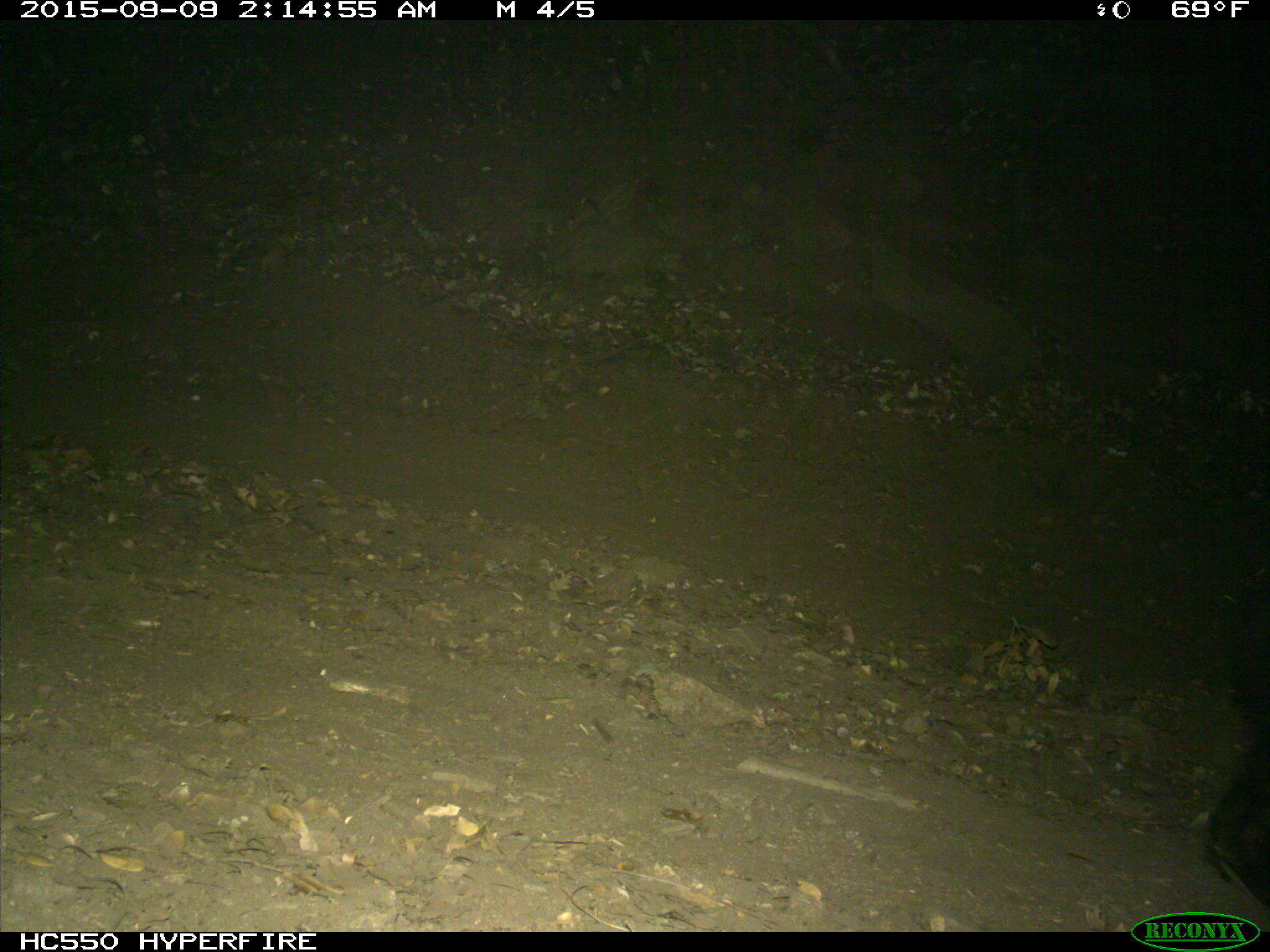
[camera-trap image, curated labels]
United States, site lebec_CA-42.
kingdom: Animalia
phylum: Chordata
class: Mammalia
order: Carnivora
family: Ursidae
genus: Ursus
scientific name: Ursus americanus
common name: american black bear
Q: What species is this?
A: Ursus americanus (american black bear).